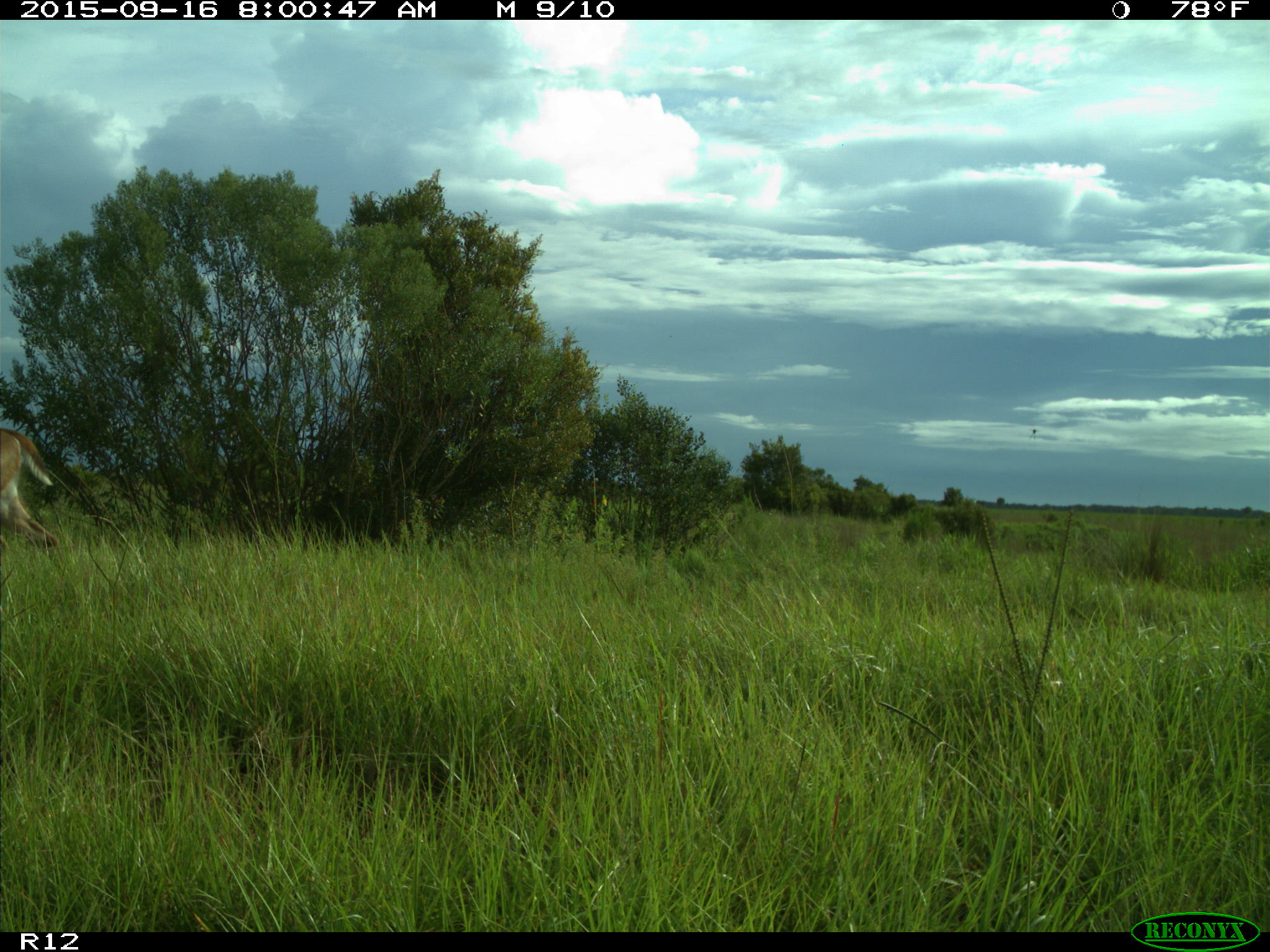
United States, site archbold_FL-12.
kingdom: Animalia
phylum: Chordata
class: Mammalia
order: Artiodactyla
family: Cervidae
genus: Odocoileus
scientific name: Odocoileus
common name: deer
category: unidentified deer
Unidentified deer (deer) (Odocoileus).